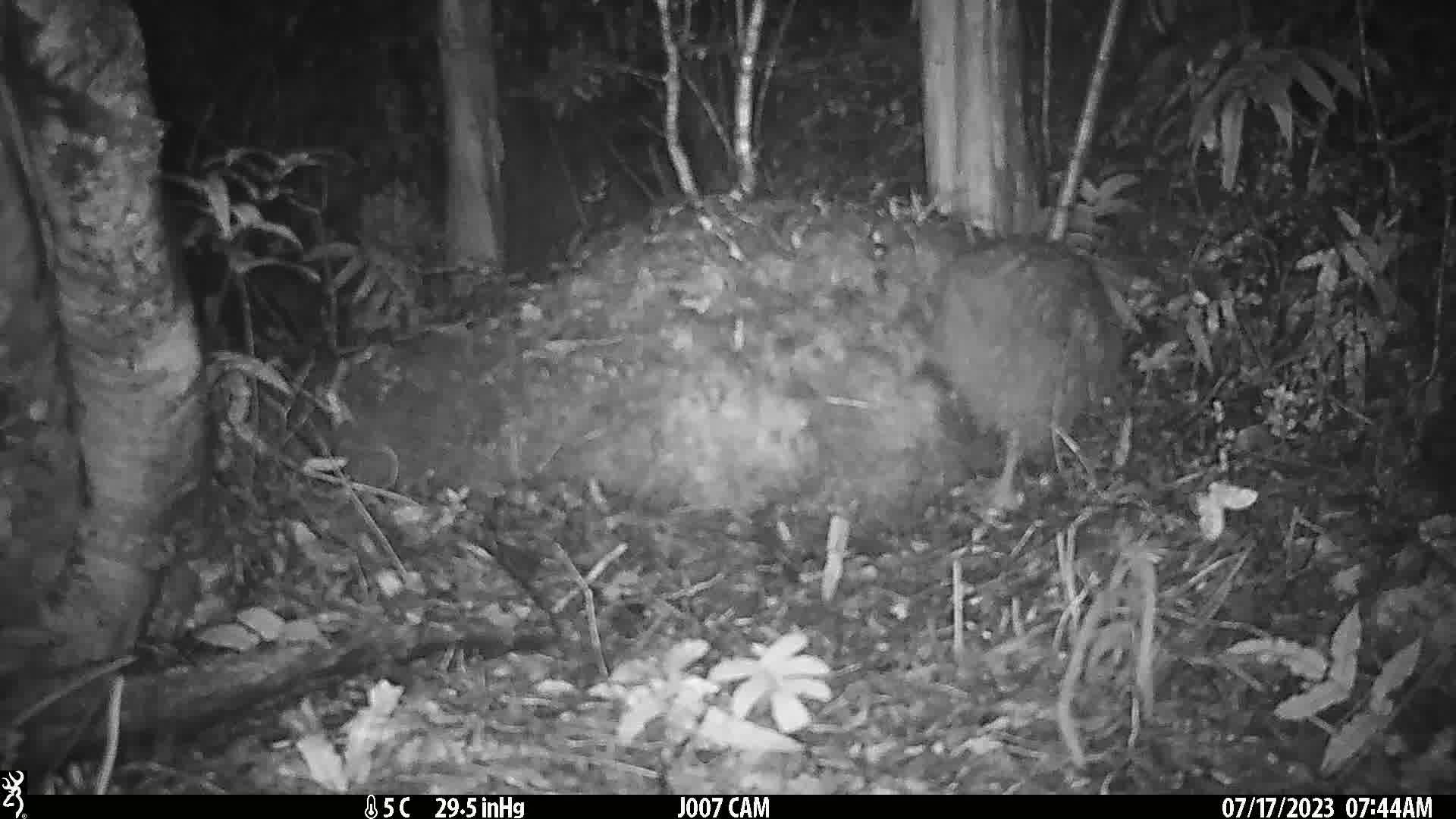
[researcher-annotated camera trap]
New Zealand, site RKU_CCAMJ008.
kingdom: Animalia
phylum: Chordata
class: Aves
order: Apterygiformes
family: Apterygidae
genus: Apteryx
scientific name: Apteryx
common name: kiwi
Kiwi (Apteryx).